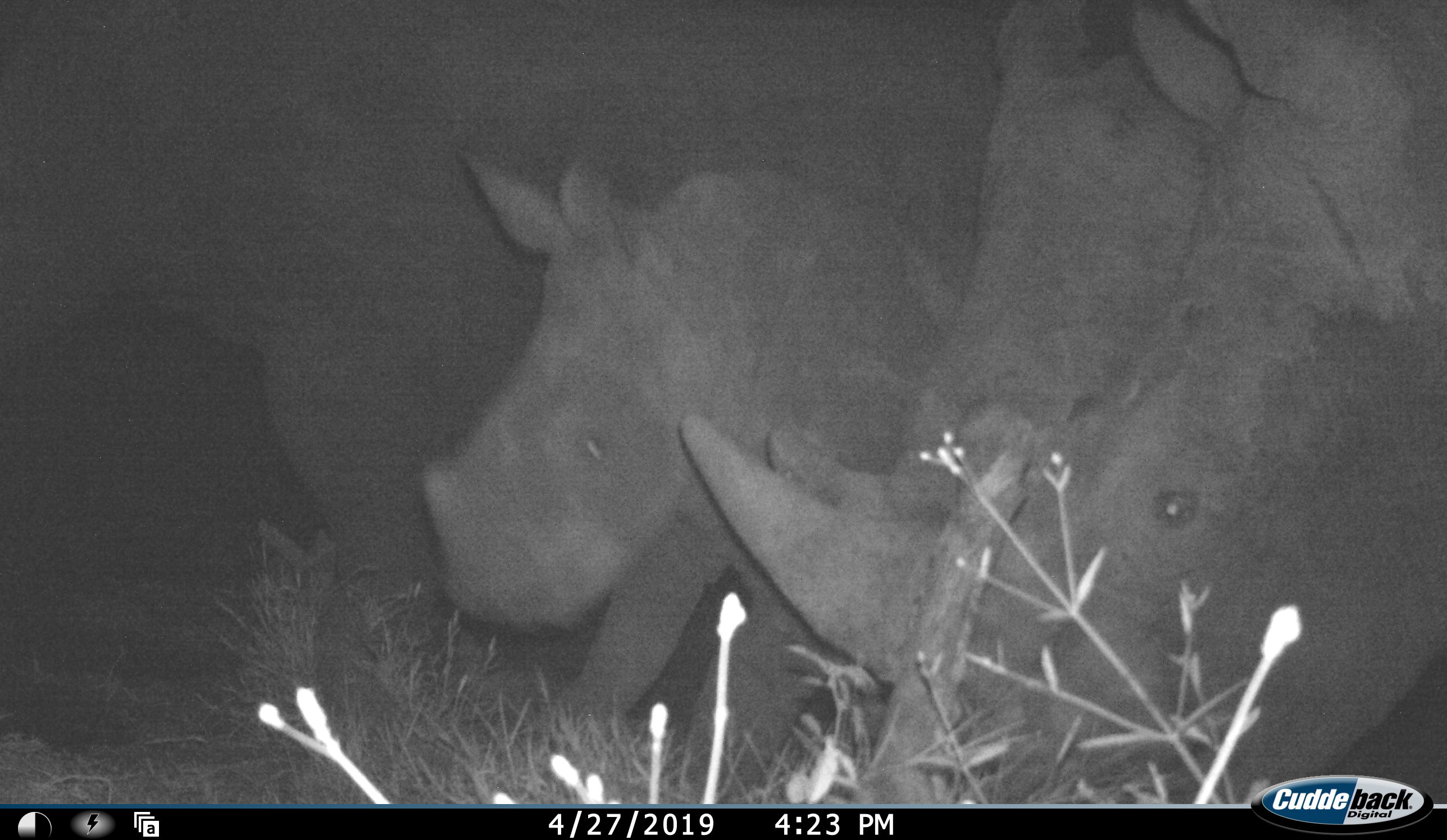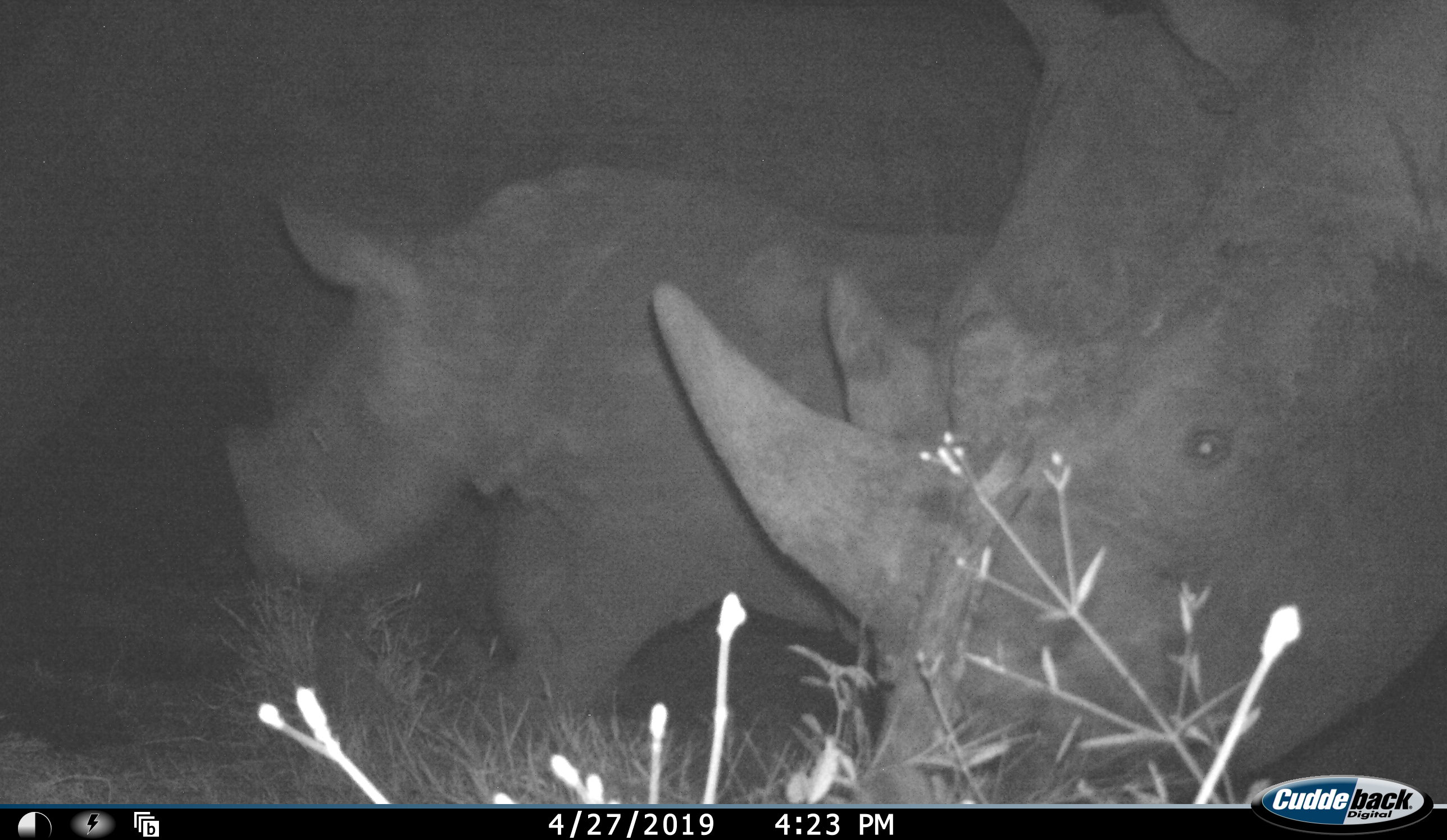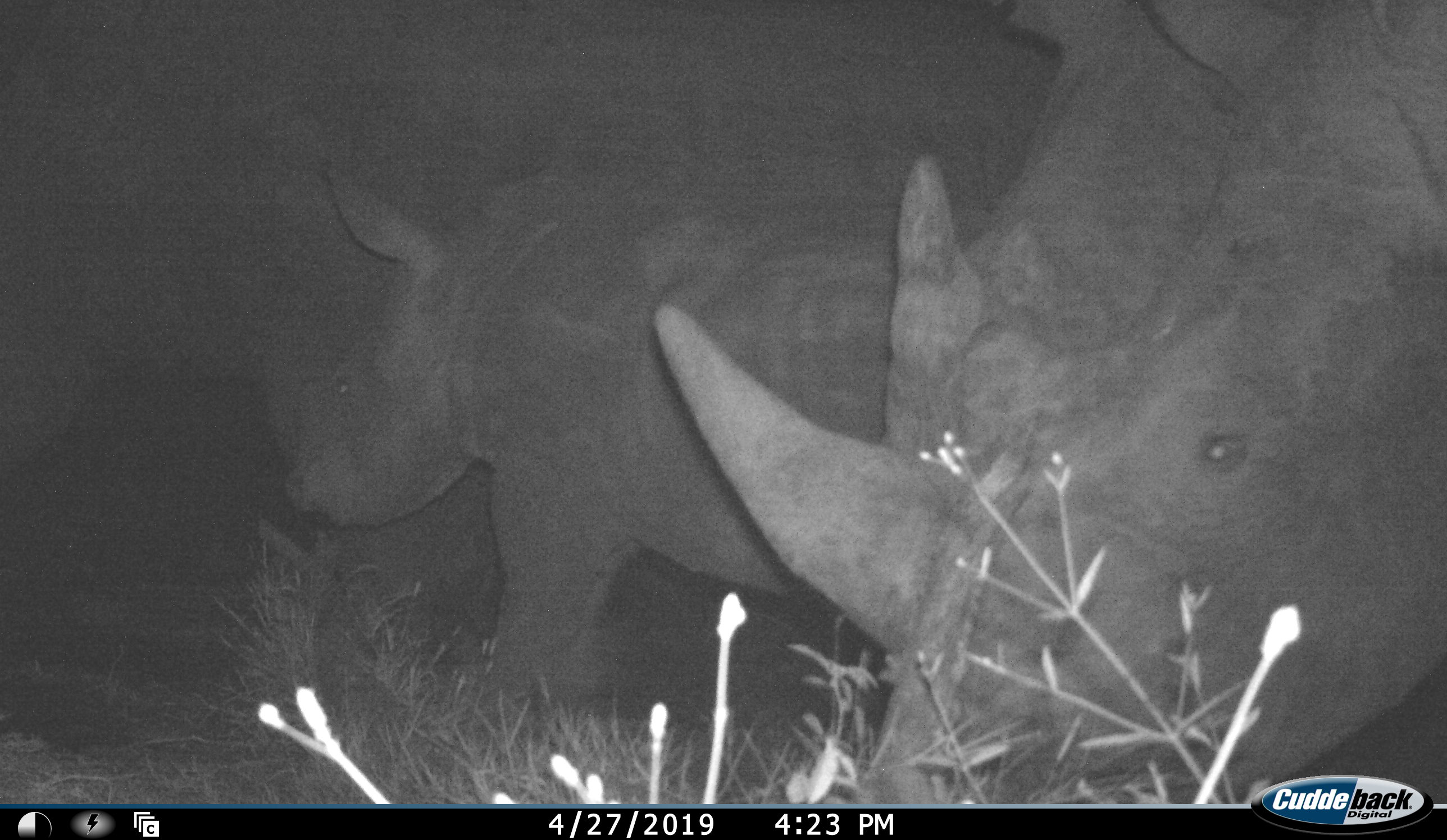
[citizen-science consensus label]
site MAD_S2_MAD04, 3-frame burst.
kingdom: Animalia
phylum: Chordata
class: Mammalia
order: Perissodactyla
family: Rhinocerotidae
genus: Ceratotherium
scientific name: Ceratotherium simum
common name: white rhinoceros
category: rhinoceroswhite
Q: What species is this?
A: Rhinoceroswhite (white rhinoceros) (Ceratotherium simum).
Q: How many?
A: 4.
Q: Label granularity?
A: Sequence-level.